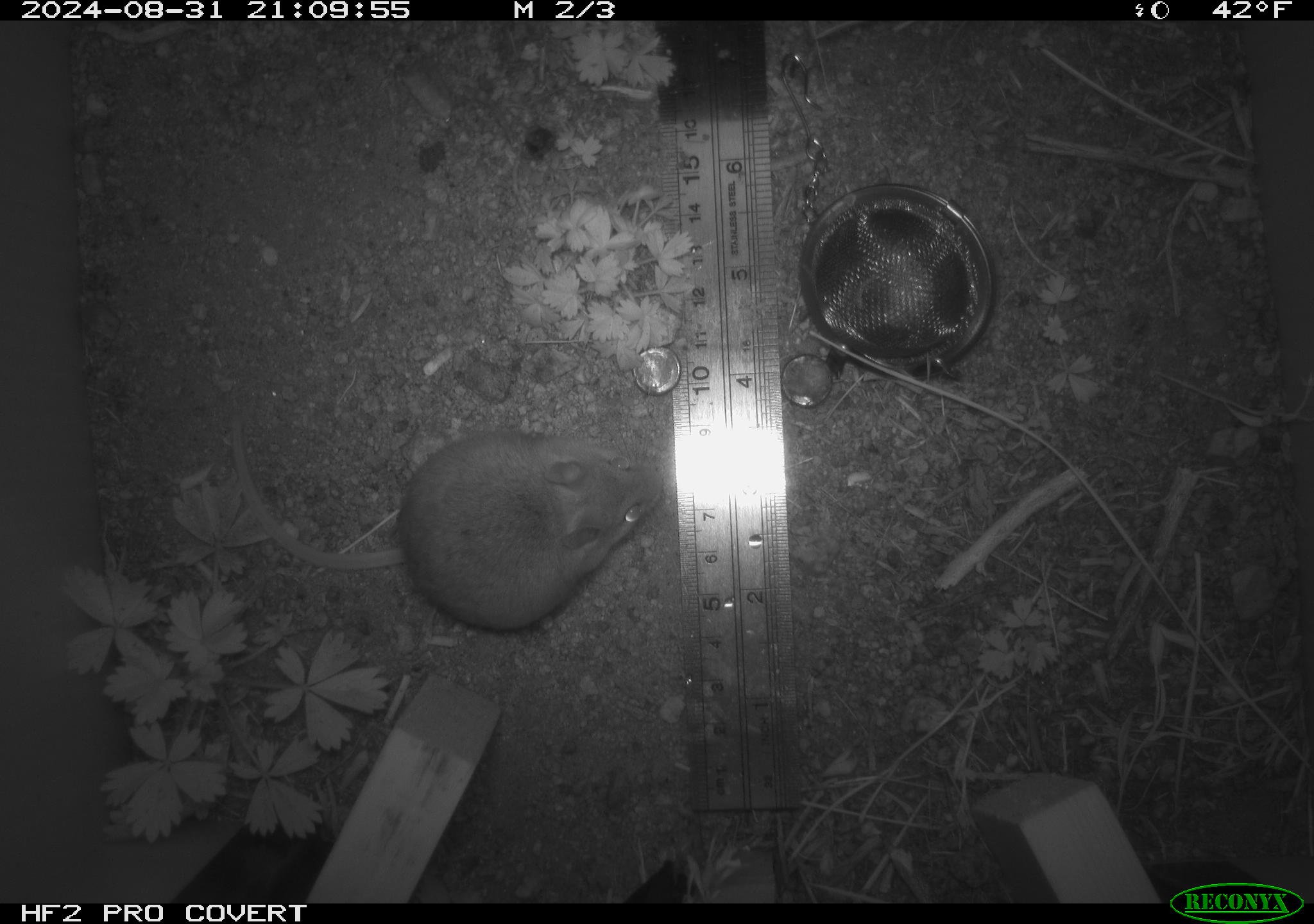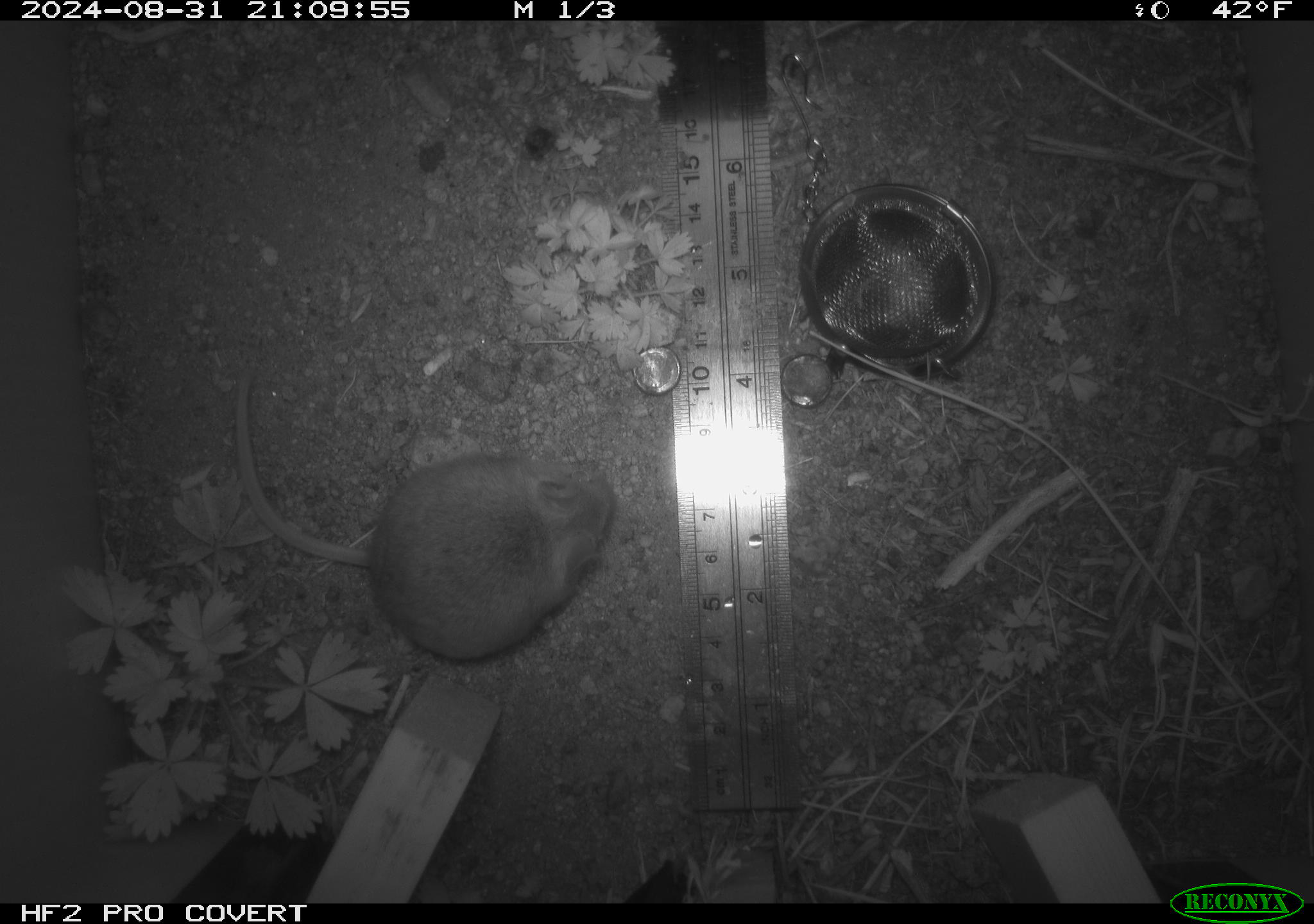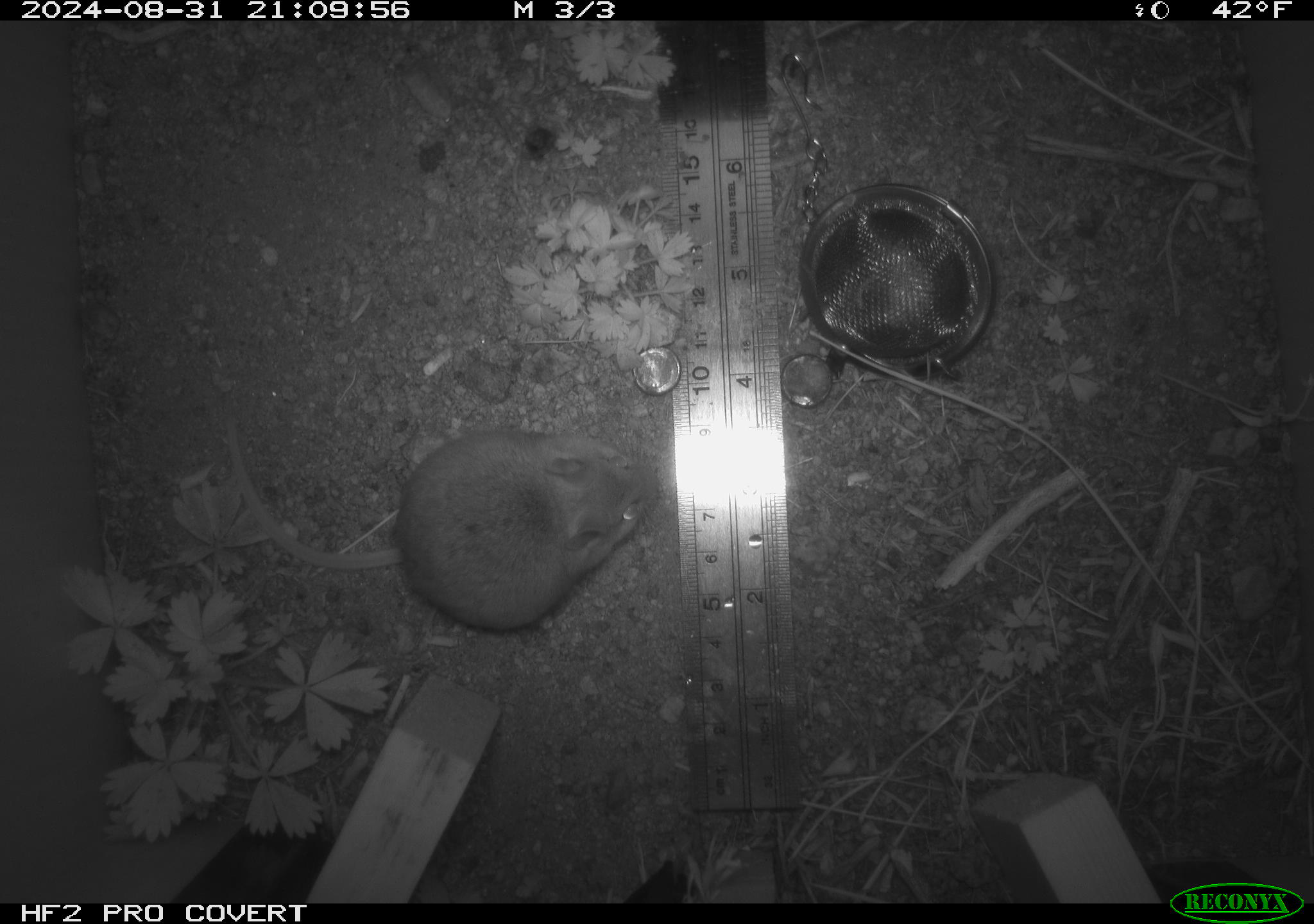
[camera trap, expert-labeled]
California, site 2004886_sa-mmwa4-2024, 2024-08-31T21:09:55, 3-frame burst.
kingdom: Animalia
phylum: Chordata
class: Mammalia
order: Rodentia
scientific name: Rodentia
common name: mouse species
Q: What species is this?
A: Mouse species (Rodentia).